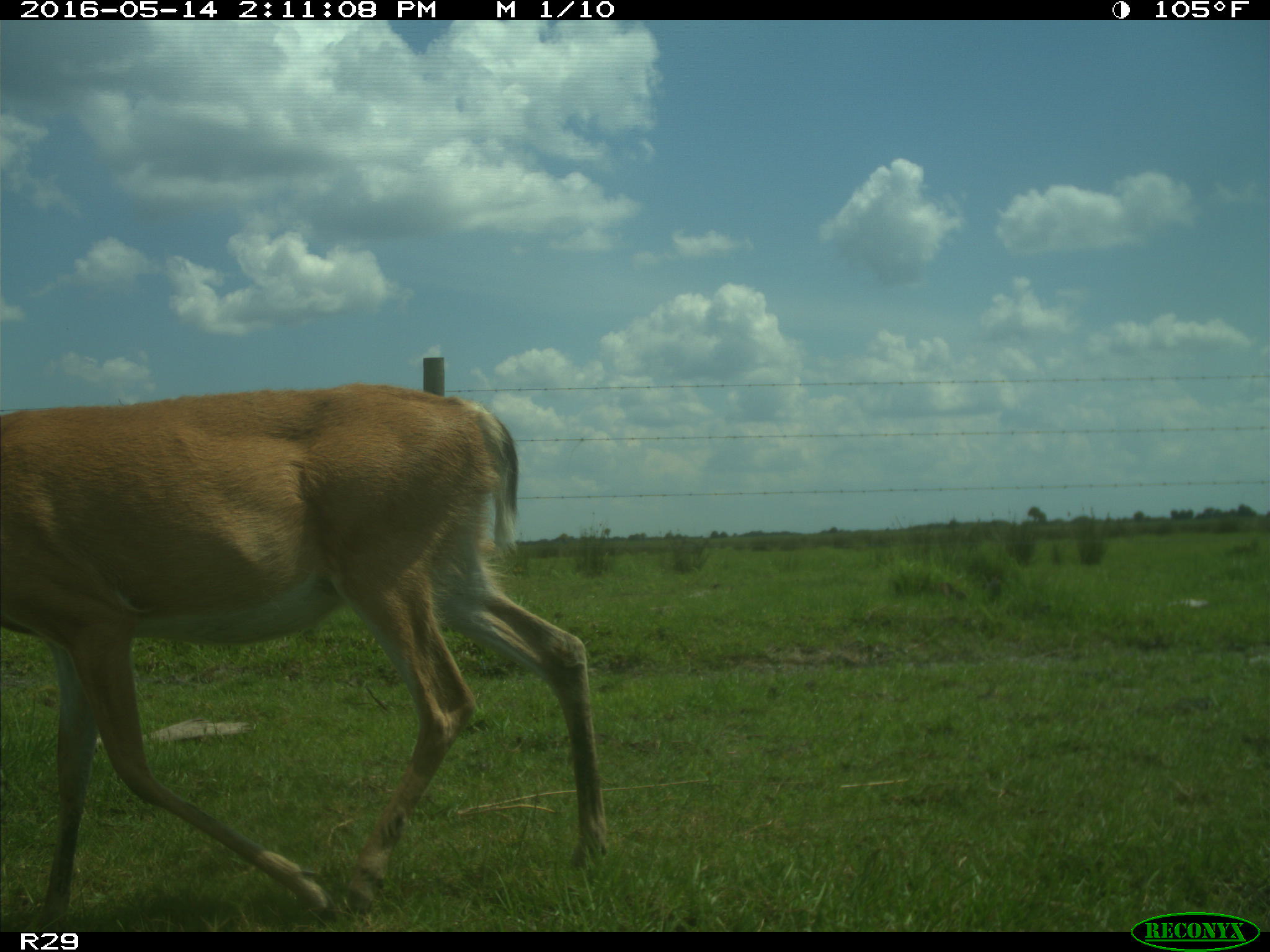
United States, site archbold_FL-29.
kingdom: Animalia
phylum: Chordata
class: Mammalia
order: Artiodactyla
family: Cervidae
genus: Odocoileus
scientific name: Odocoileus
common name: deer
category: unidentified deer